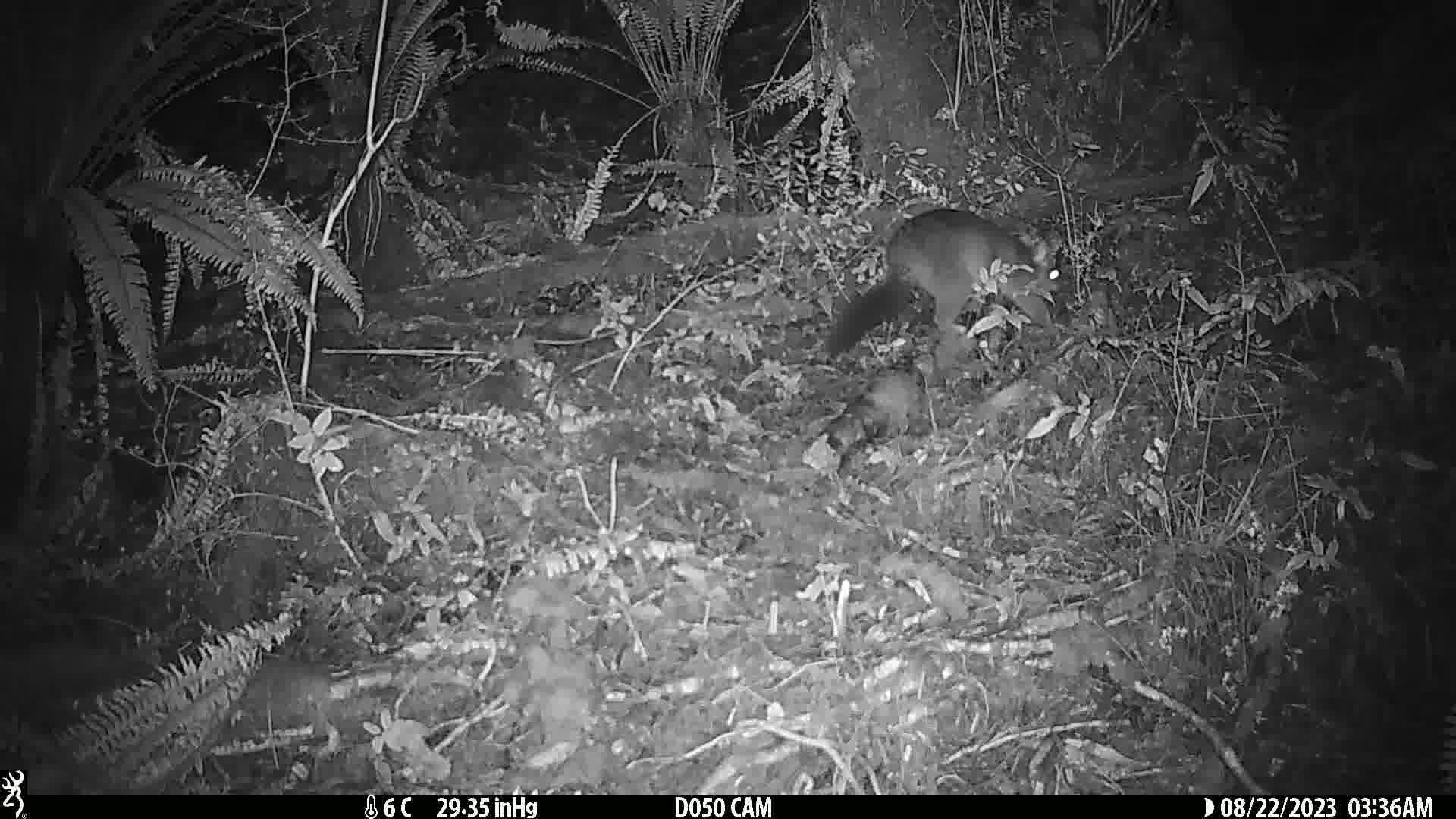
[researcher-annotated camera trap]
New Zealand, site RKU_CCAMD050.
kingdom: Animalia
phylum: Chordata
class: Mammalia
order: Diprotodontia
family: Phalangeridae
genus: Trichosurus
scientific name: Trichosurus vulpecula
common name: common brushtail possum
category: possum